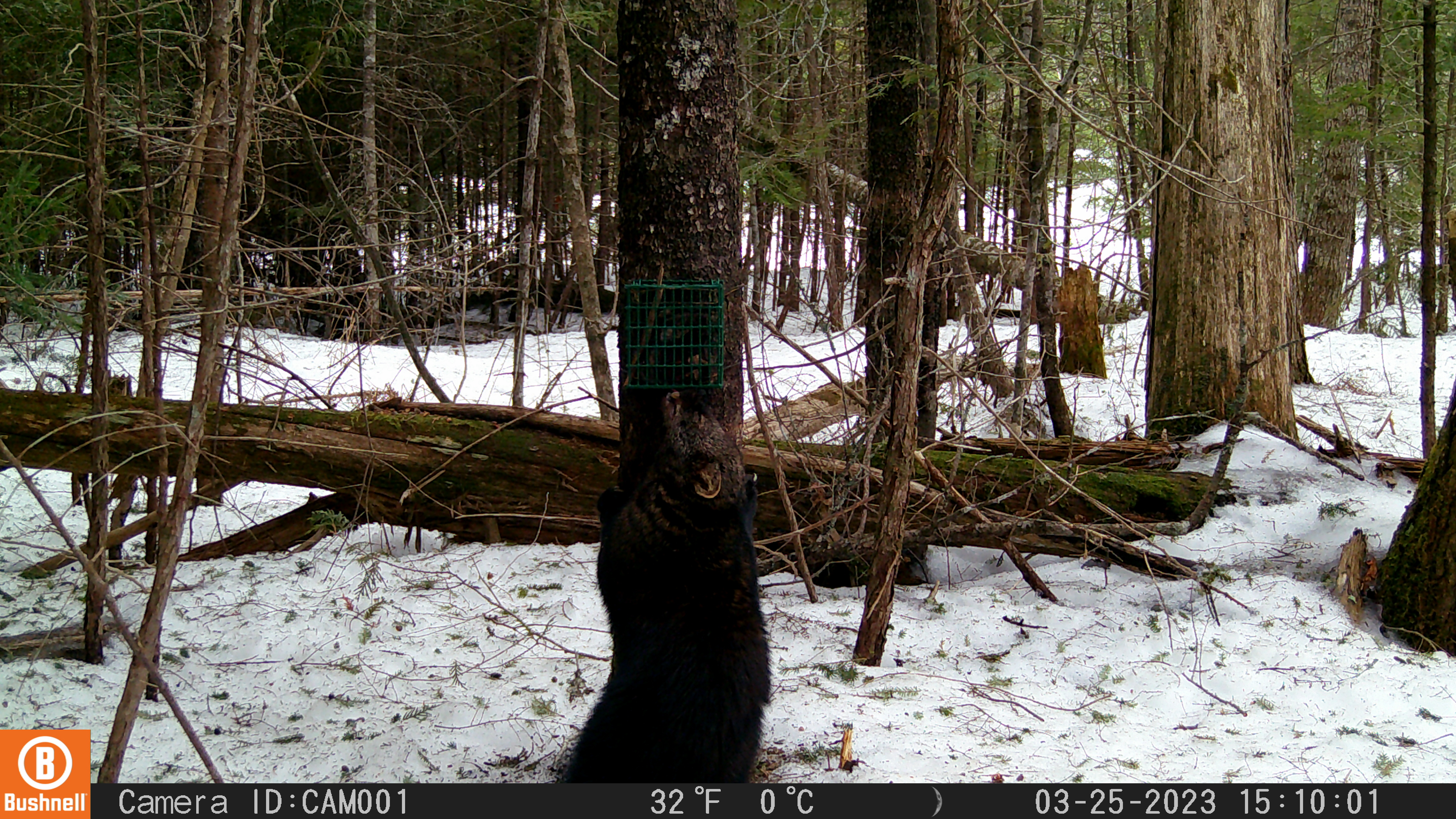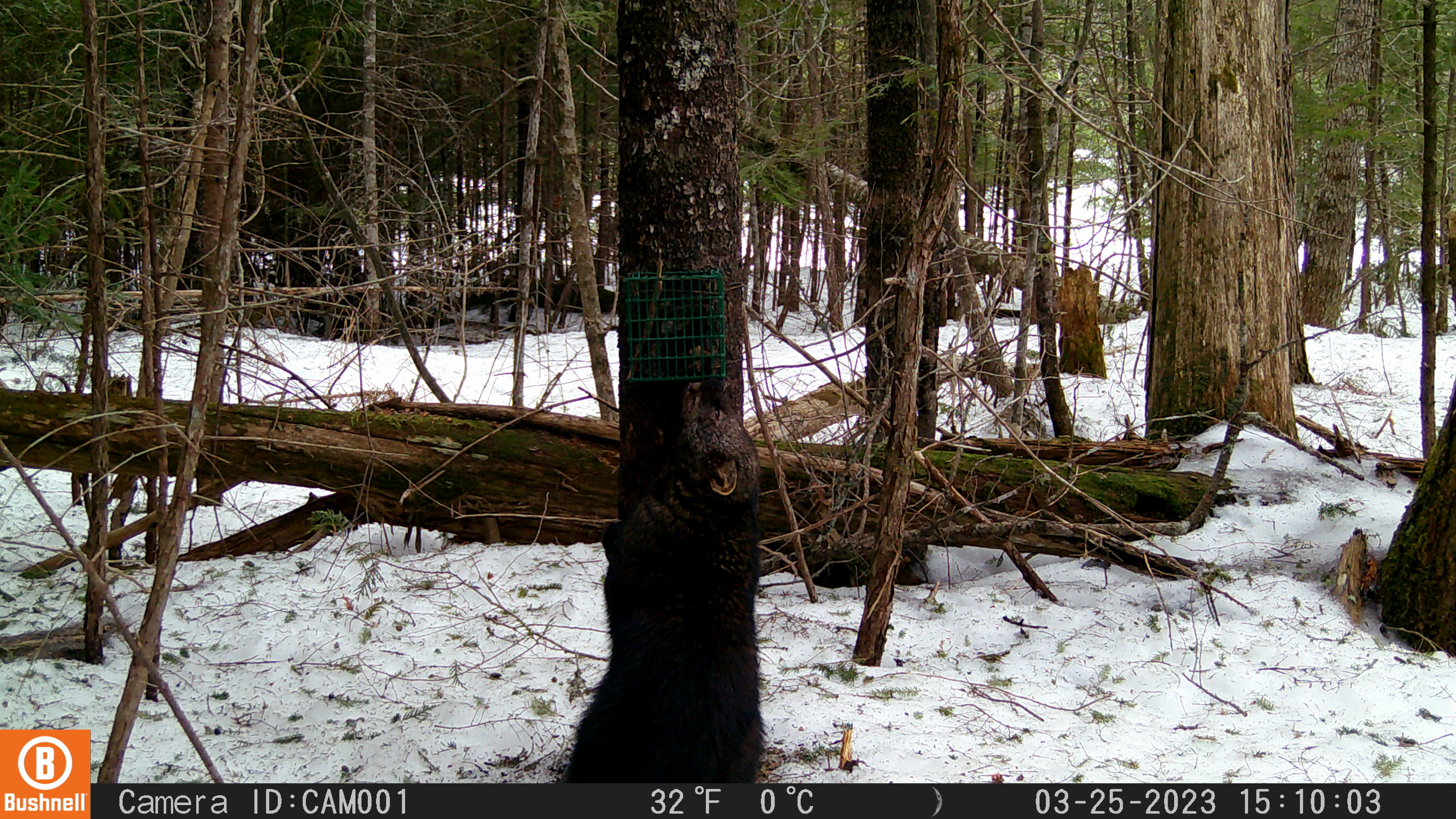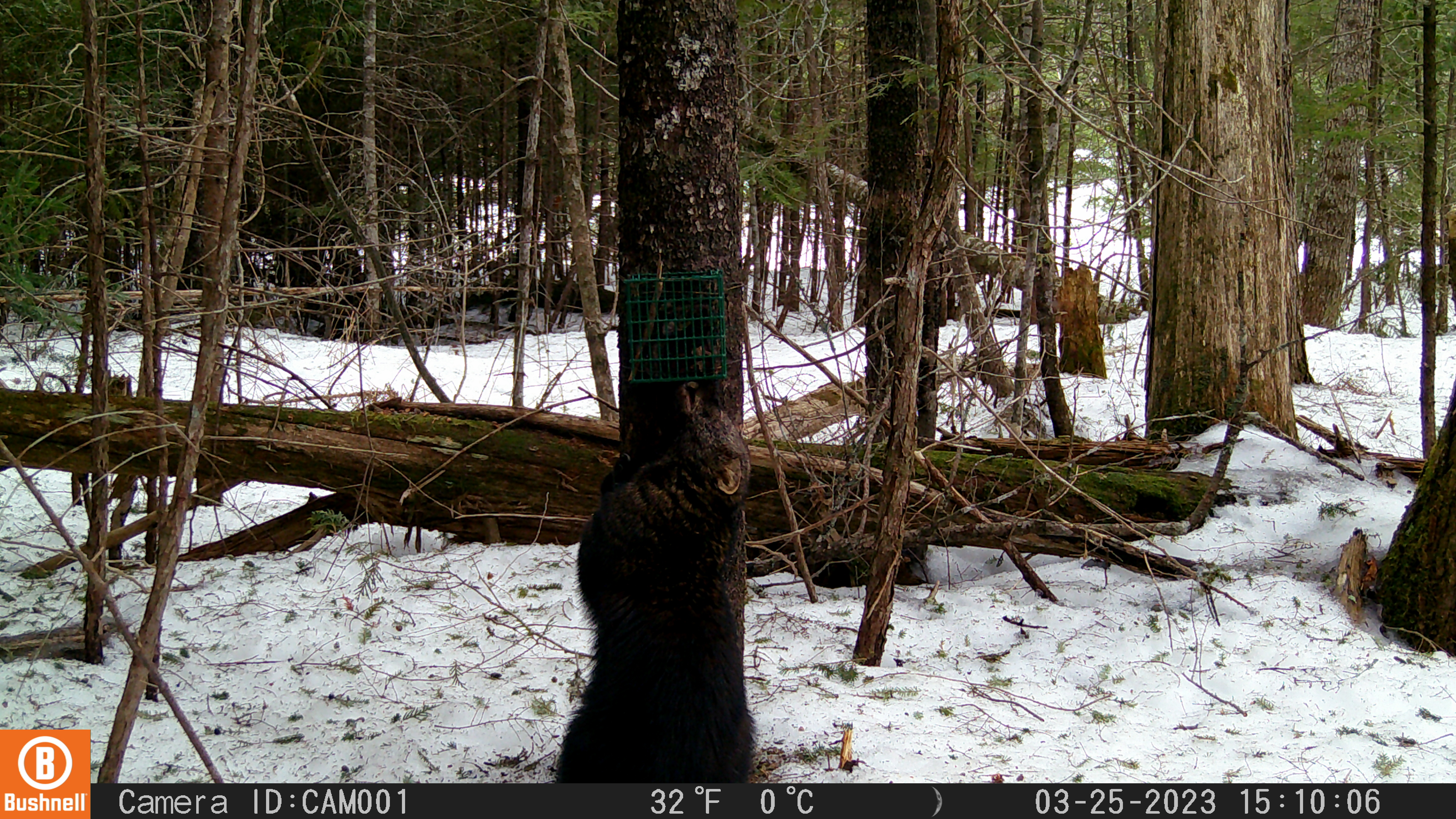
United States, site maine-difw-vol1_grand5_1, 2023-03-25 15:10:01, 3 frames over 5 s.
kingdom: Animalia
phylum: Chordata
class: Mammalia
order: Carnivora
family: Mustelidae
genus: Pekania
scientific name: Pekania pennanti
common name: fisher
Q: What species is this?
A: Fisher (Pekania pennanti).